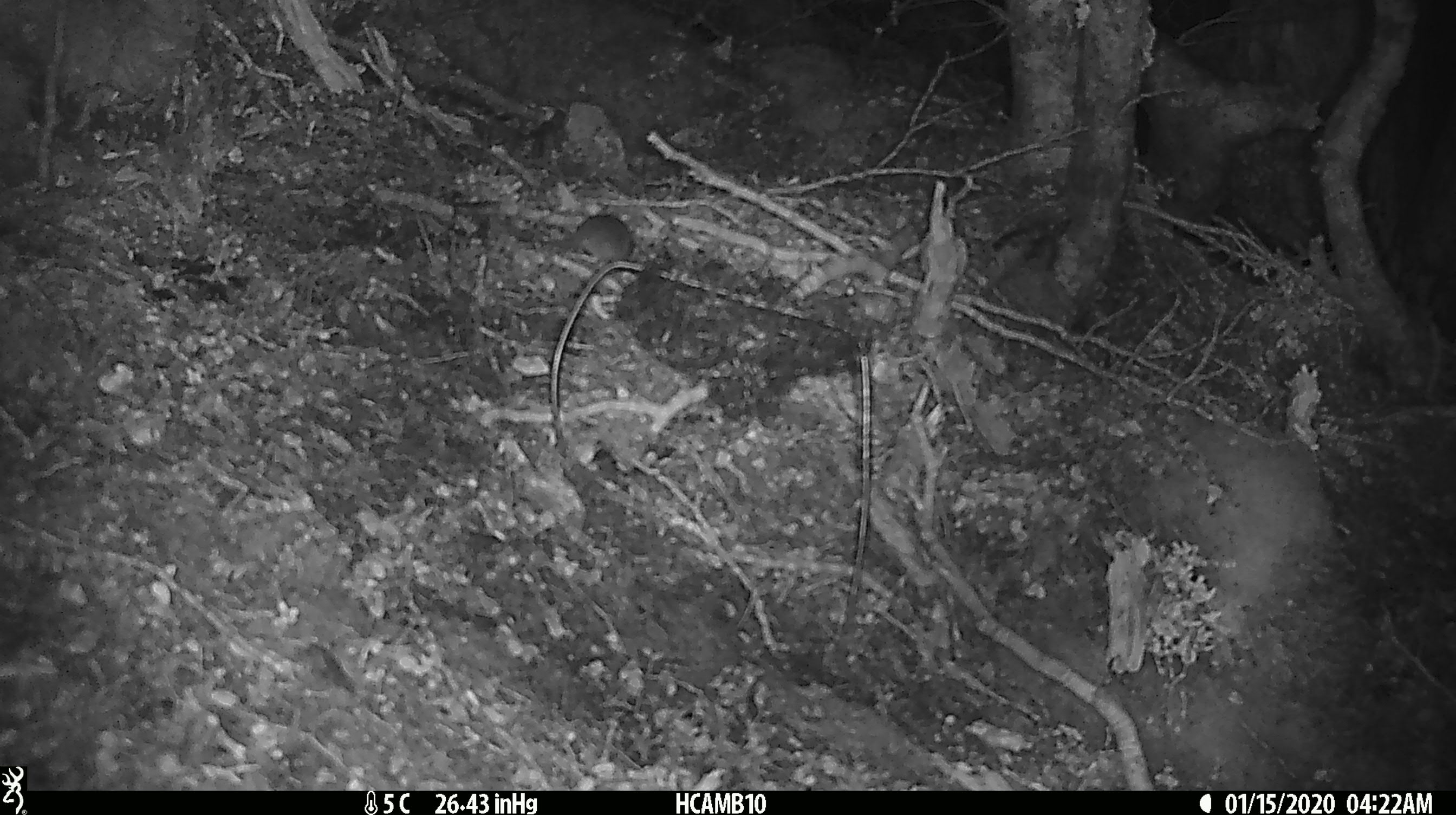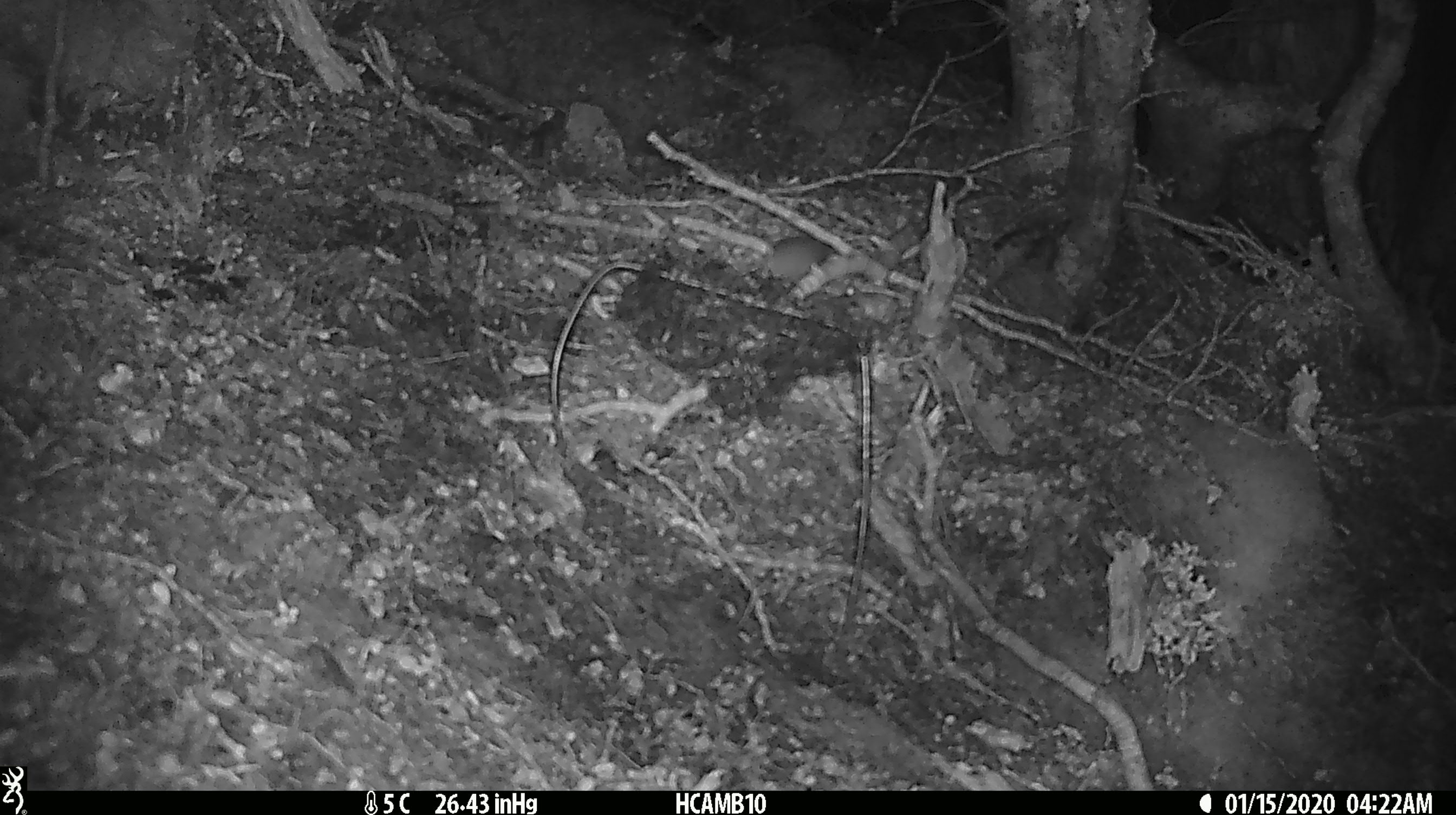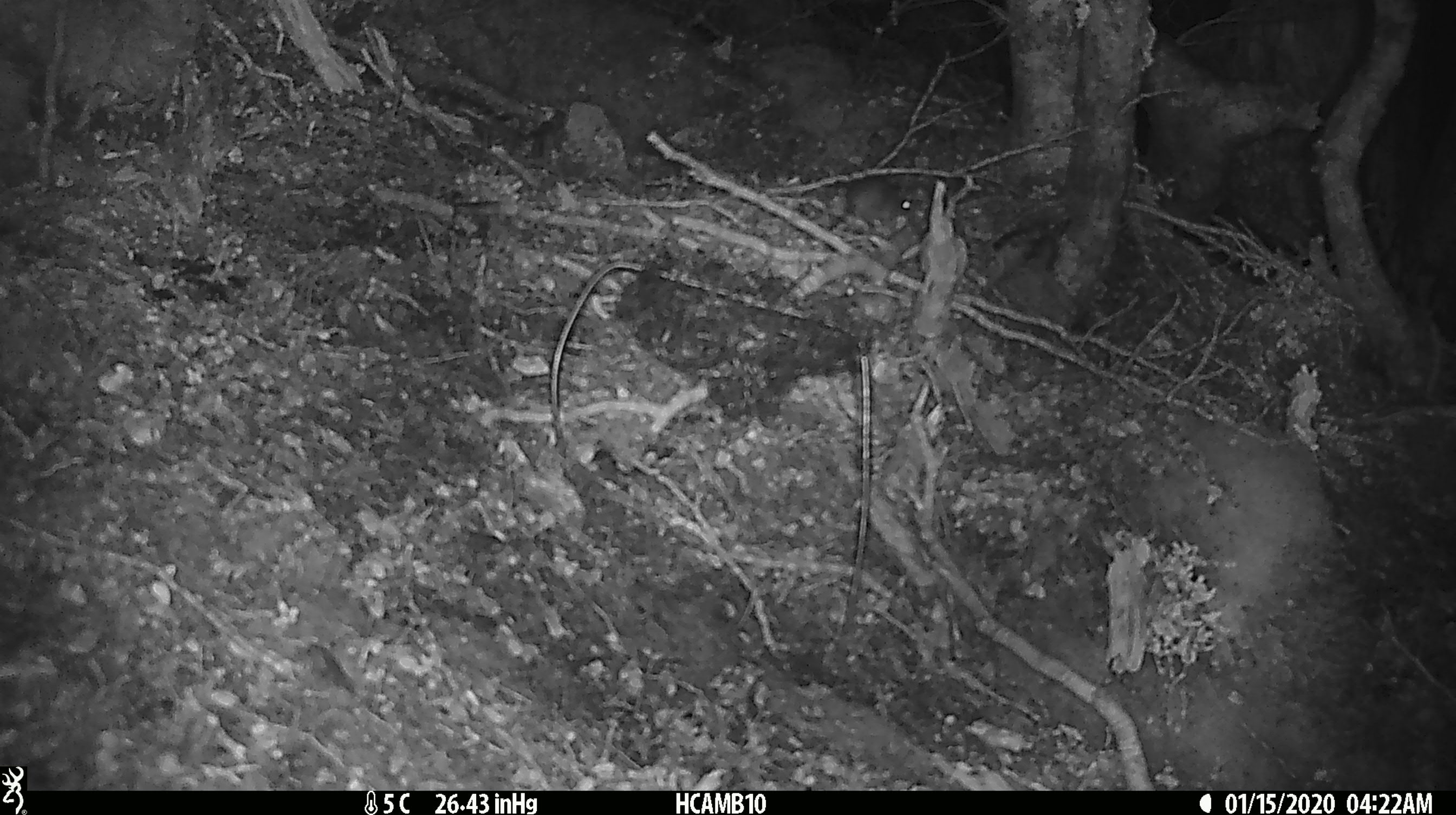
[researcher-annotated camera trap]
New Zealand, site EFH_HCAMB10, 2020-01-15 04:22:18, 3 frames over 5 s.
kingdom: Animalia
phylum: Chordata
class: Mammalia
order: Rodentia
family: Muridae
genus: Mus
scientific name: Mus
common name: mouse